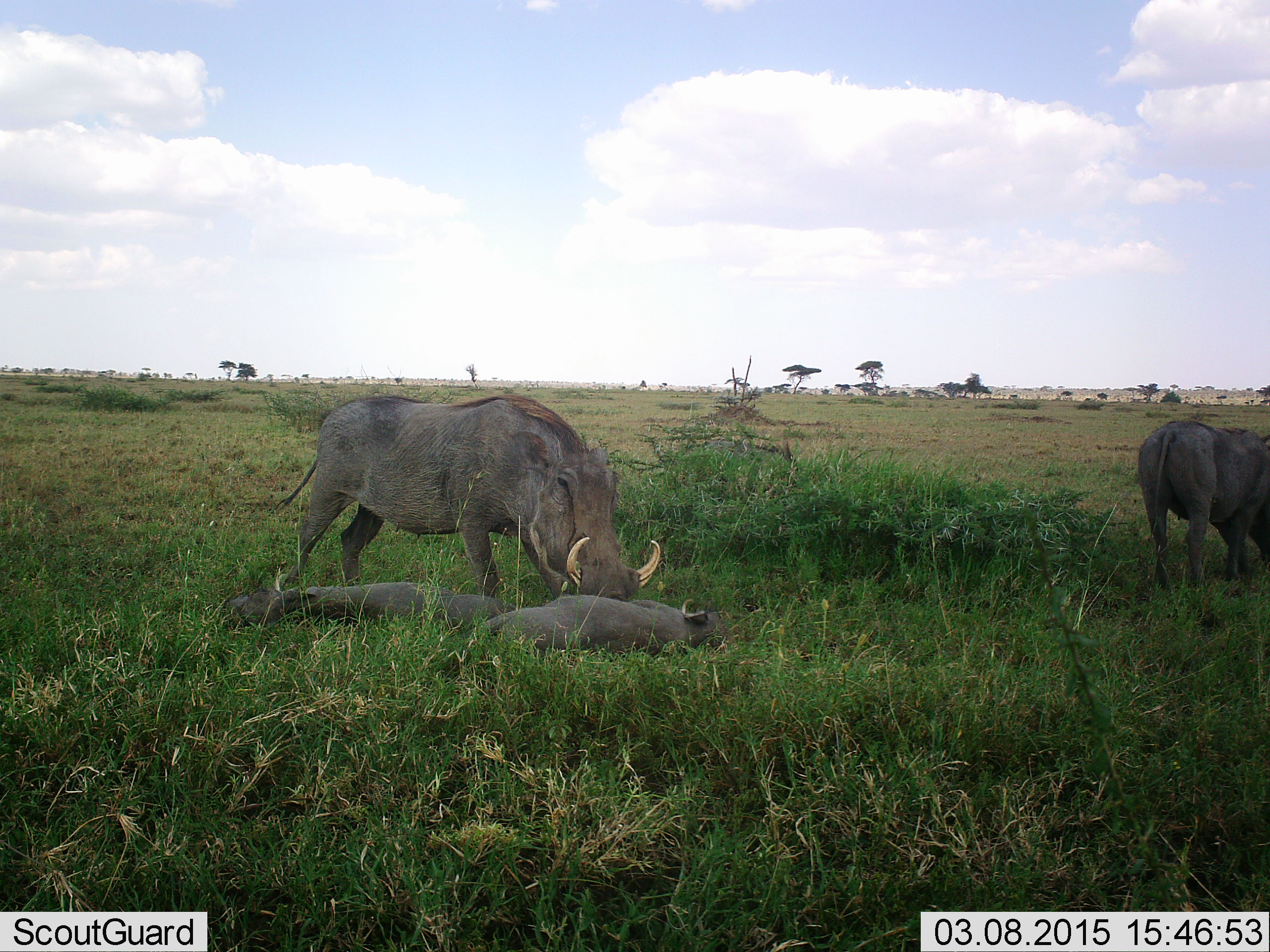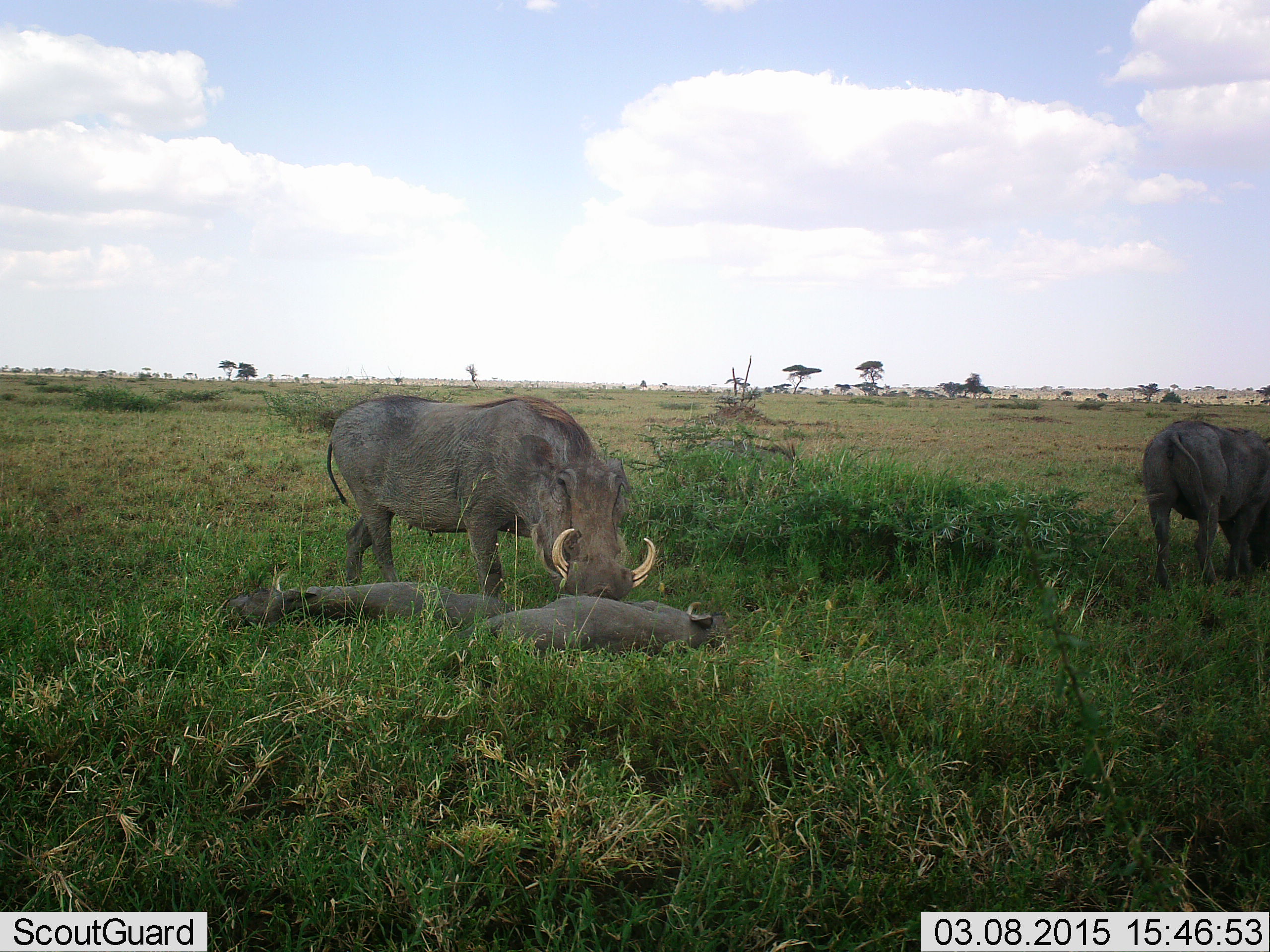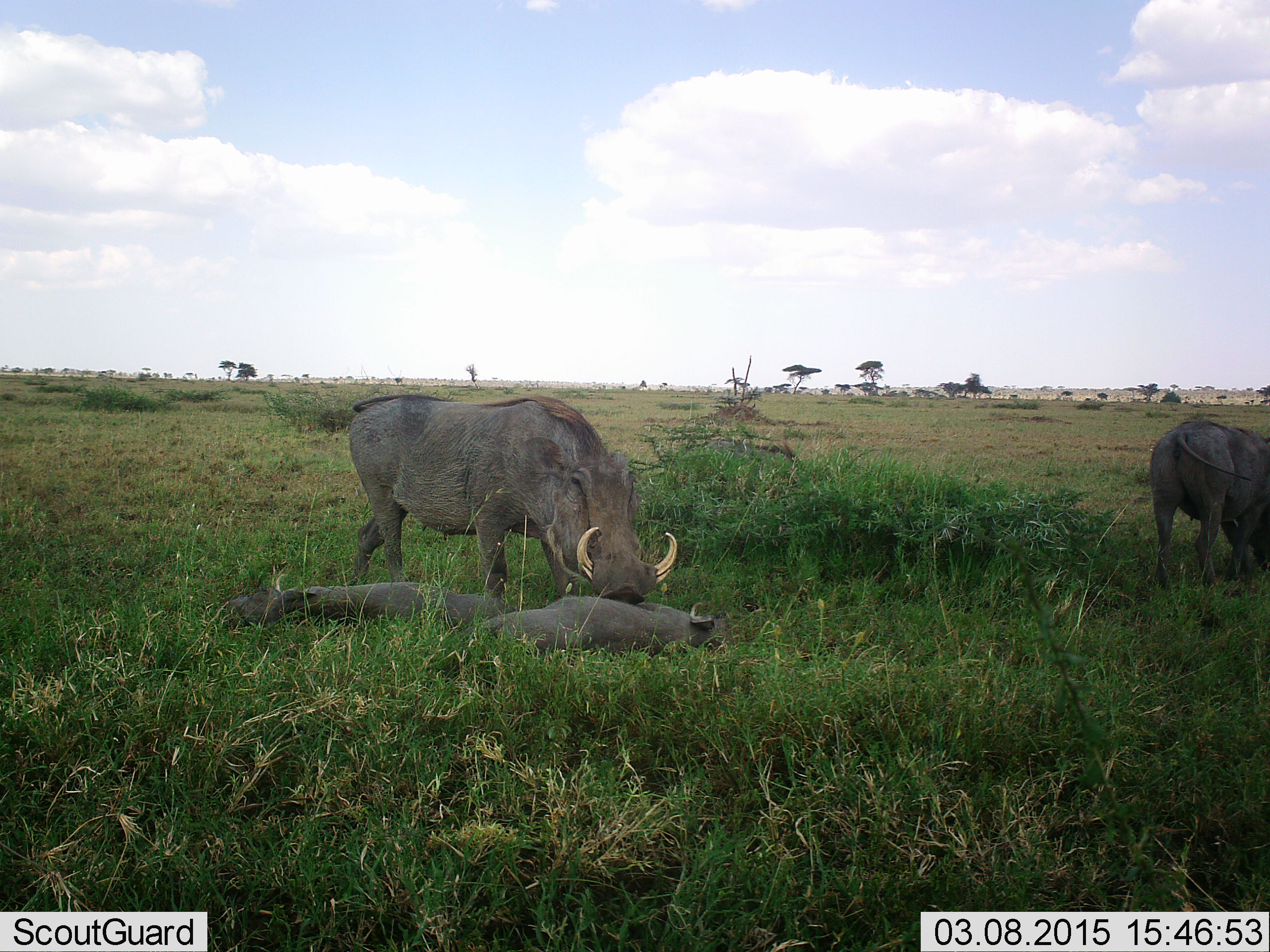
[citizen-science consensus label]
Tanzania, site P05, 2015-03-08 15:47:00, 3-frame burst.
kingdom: Animalia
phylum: Chordata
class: Mammalia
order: Artiodactyla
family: Suidae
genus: Phacochoerus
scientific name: Phacochoerus africanus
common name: warthog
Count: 4.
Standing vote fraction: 60%.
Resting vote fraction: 80%.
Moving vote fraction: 0%.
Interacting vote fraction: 20%.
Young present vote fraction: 50%.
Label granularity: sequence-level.